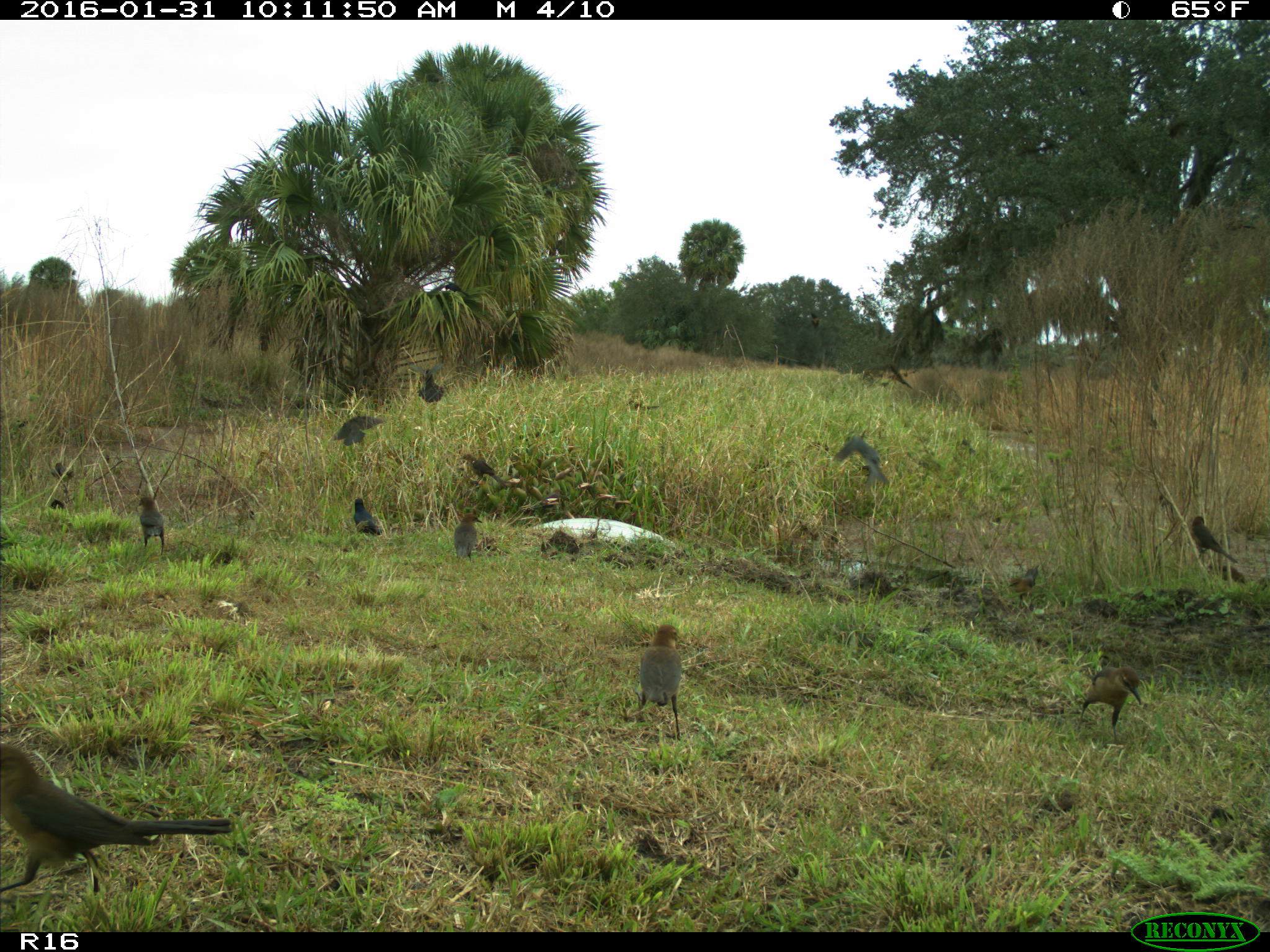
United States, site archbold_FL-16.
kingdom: Animalia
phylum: Chordata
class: Aves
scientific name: Aves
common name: birds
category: unidentified bird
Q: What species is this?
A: Unidentified bird (birds) (Aves).